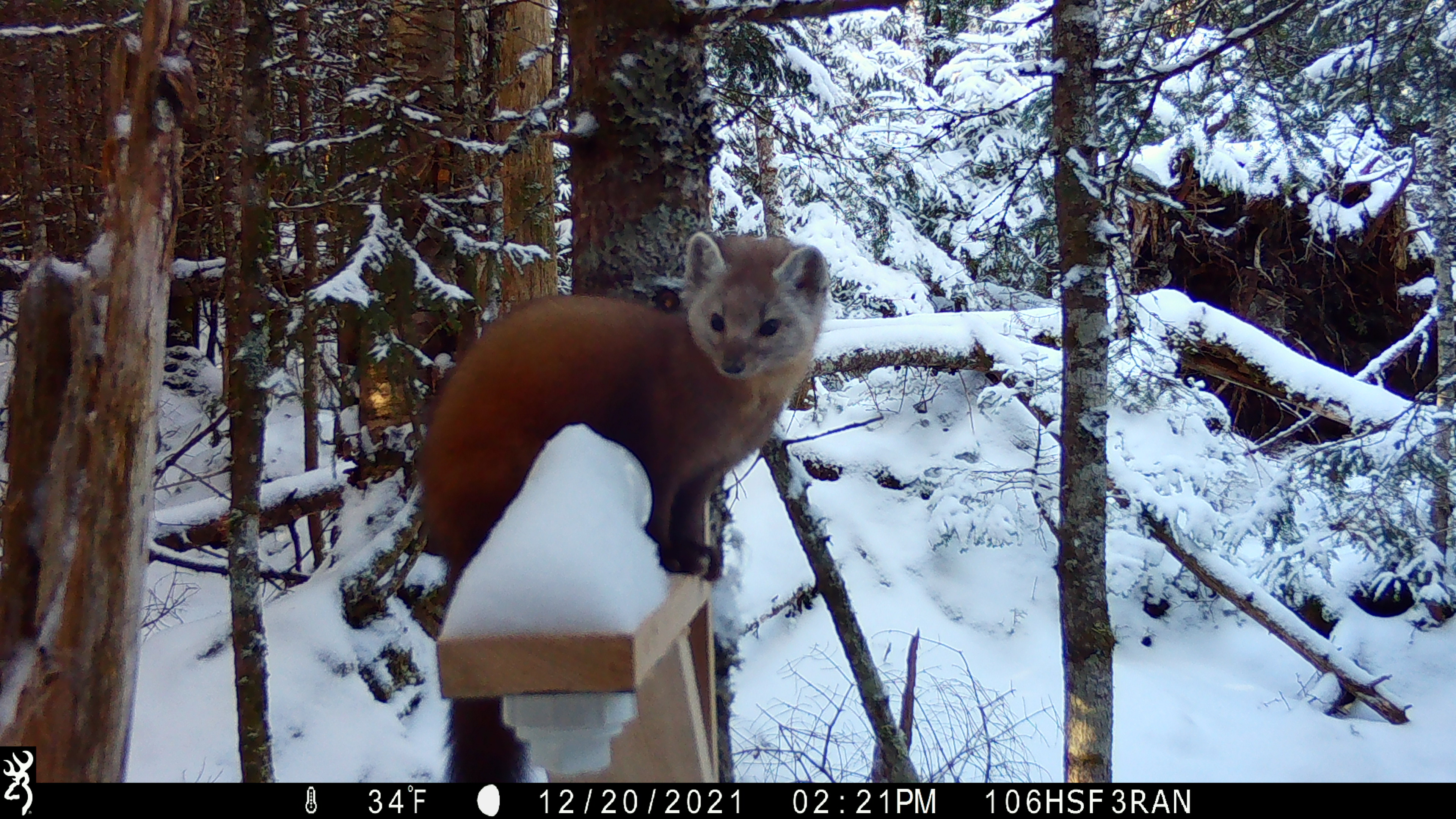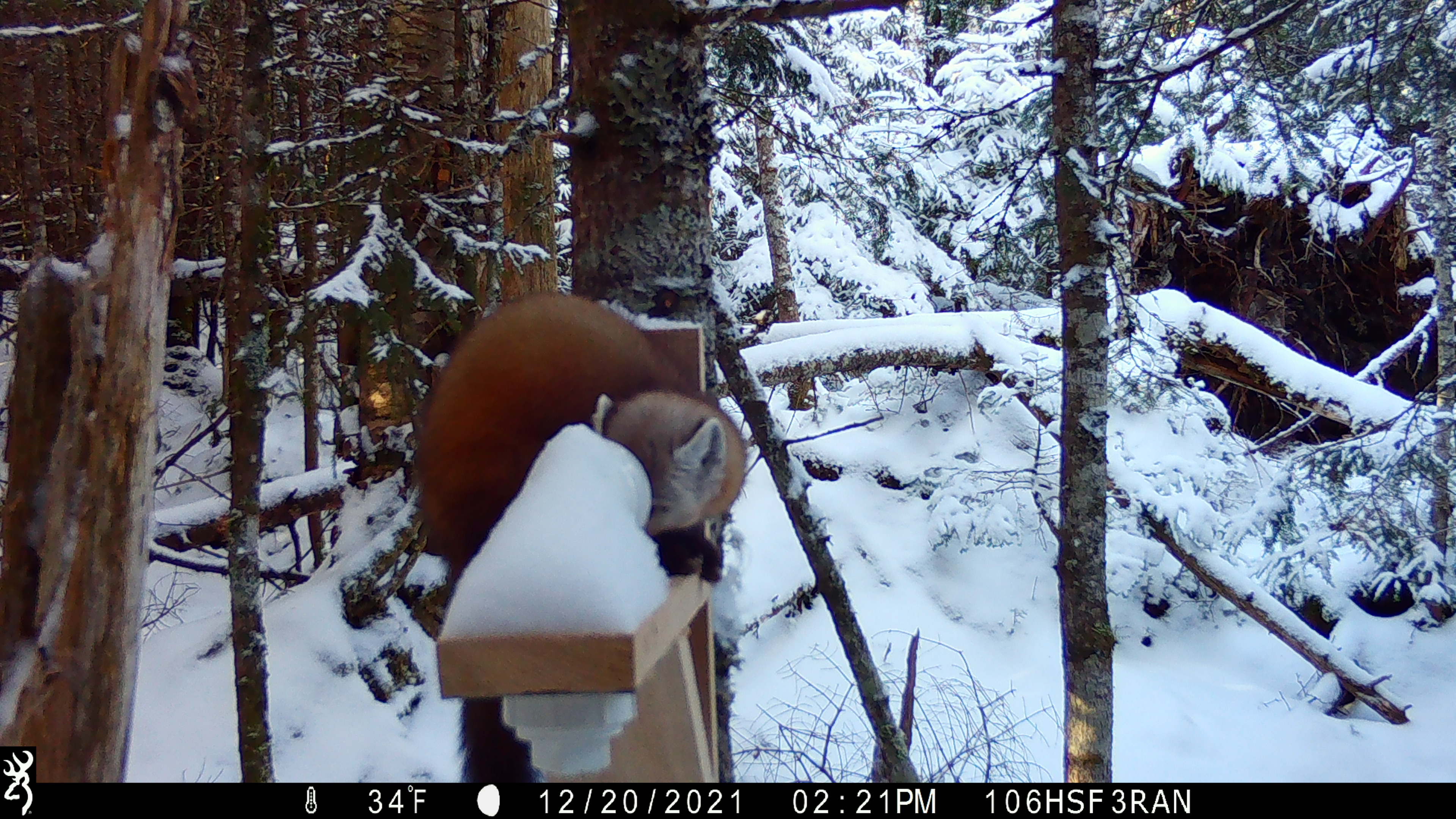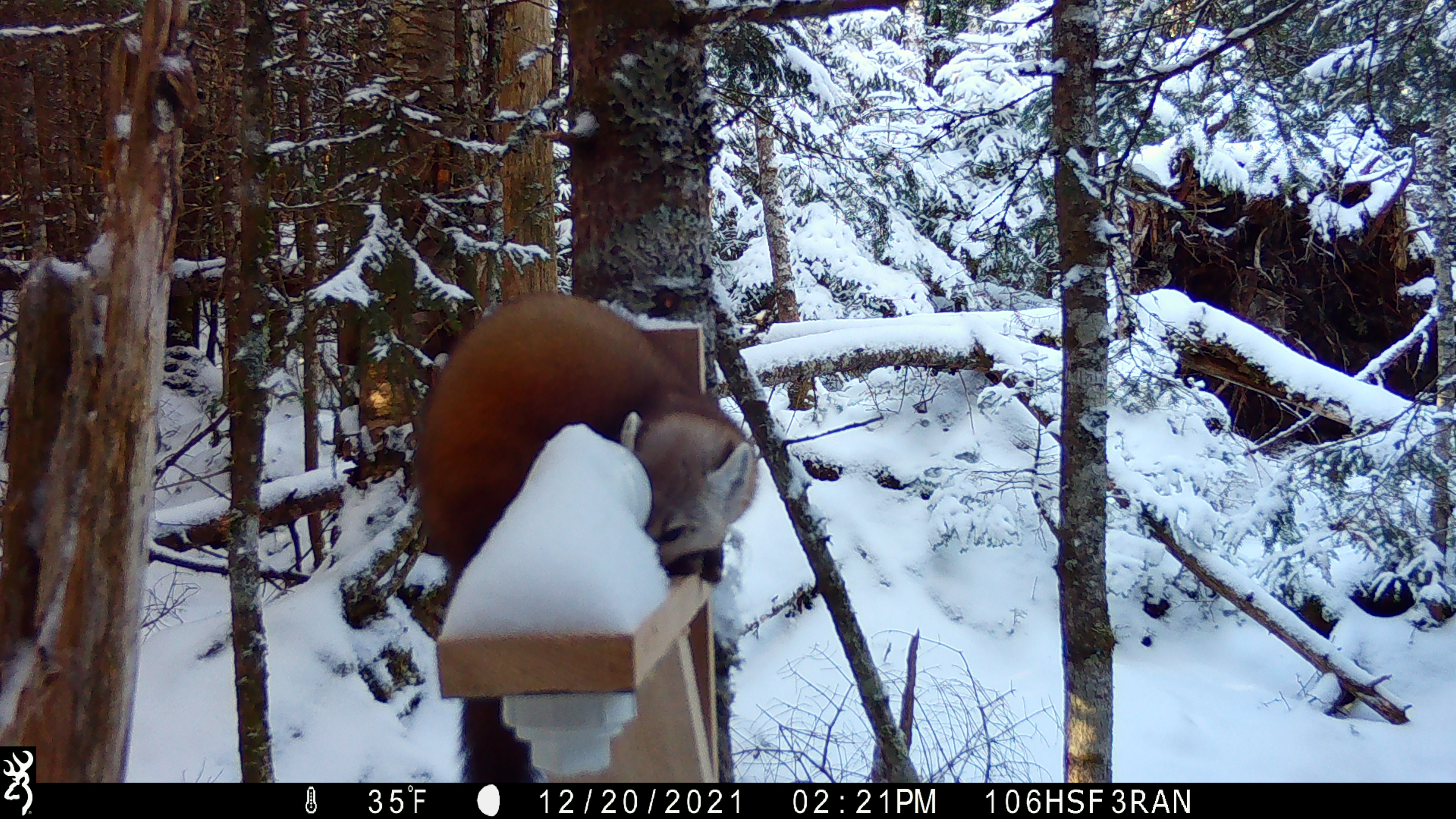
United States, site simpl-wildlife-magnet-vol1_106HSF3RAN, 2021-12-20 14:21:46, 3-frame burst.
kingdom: Animalia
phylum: Chordata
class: Mammalia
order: Carnivora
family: Mustelidae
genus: Martes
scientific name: Martes americana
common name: american marten